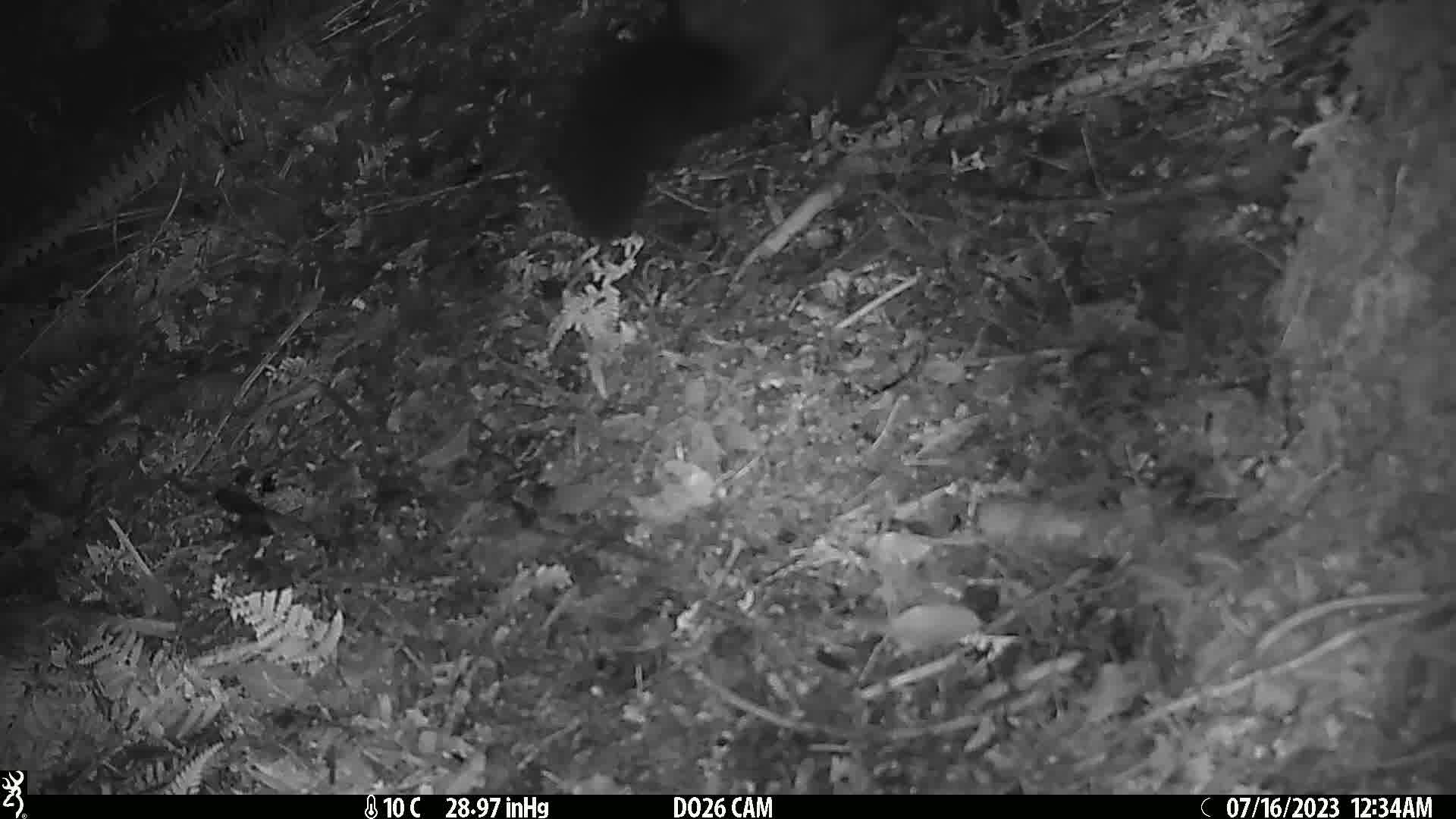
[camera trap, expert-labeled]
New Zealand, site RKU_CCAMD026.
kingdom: Animalia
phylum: Chordata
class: Mammalia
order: Diprotodontia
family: Phalangeridae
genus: Trichosurus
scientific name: Trichosurus vulpecula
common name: common brushtail possum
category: possum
Possum (common brushtail possum) (Trichosurus vulpecula).